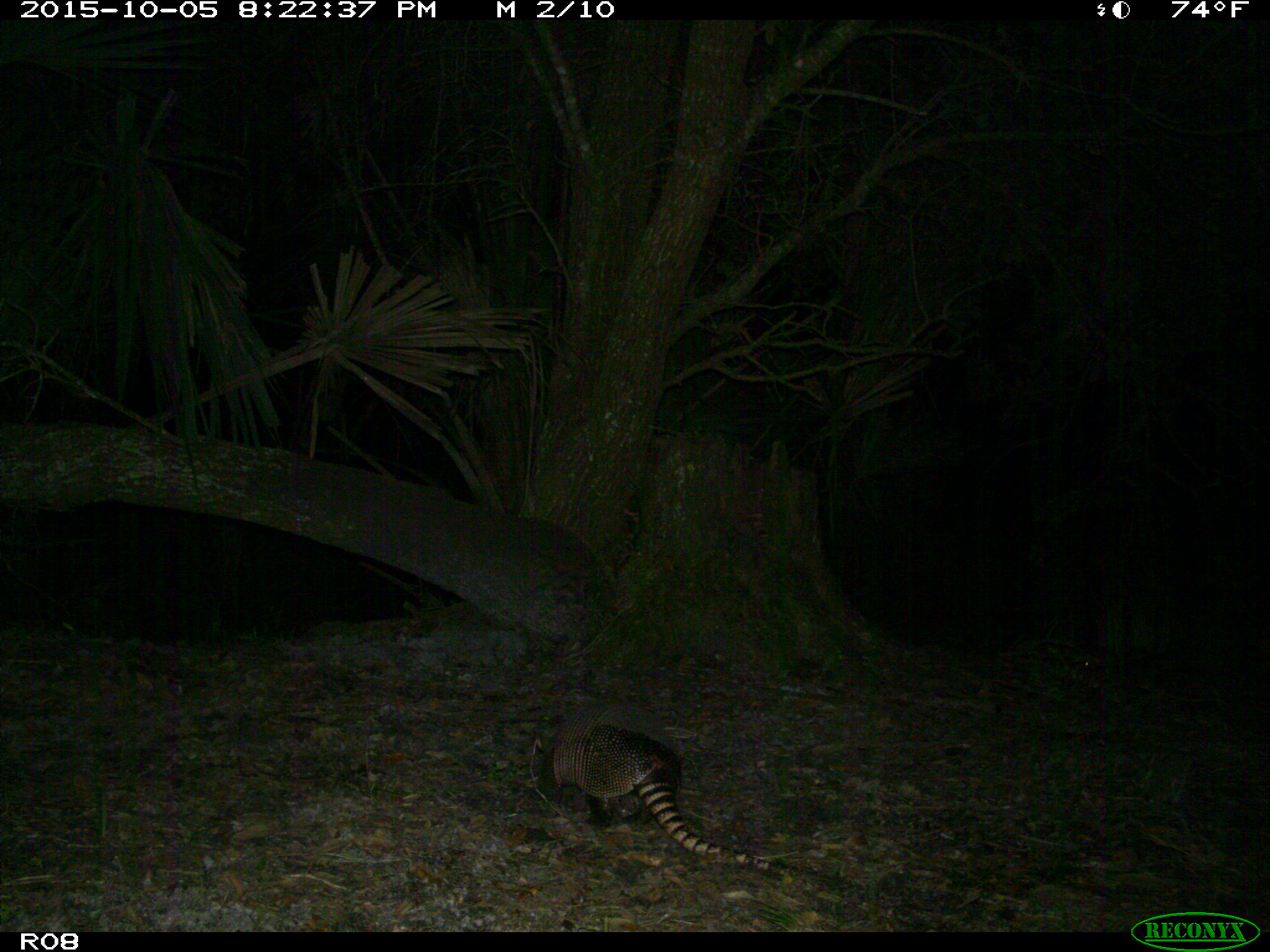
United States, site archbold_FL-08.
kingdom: Animalia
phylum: Chordata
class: Mammalia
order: Cingulata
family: Dasypodidae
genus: Dasypus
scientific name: Dasypus novemcinctus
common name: nine-banded armadillo